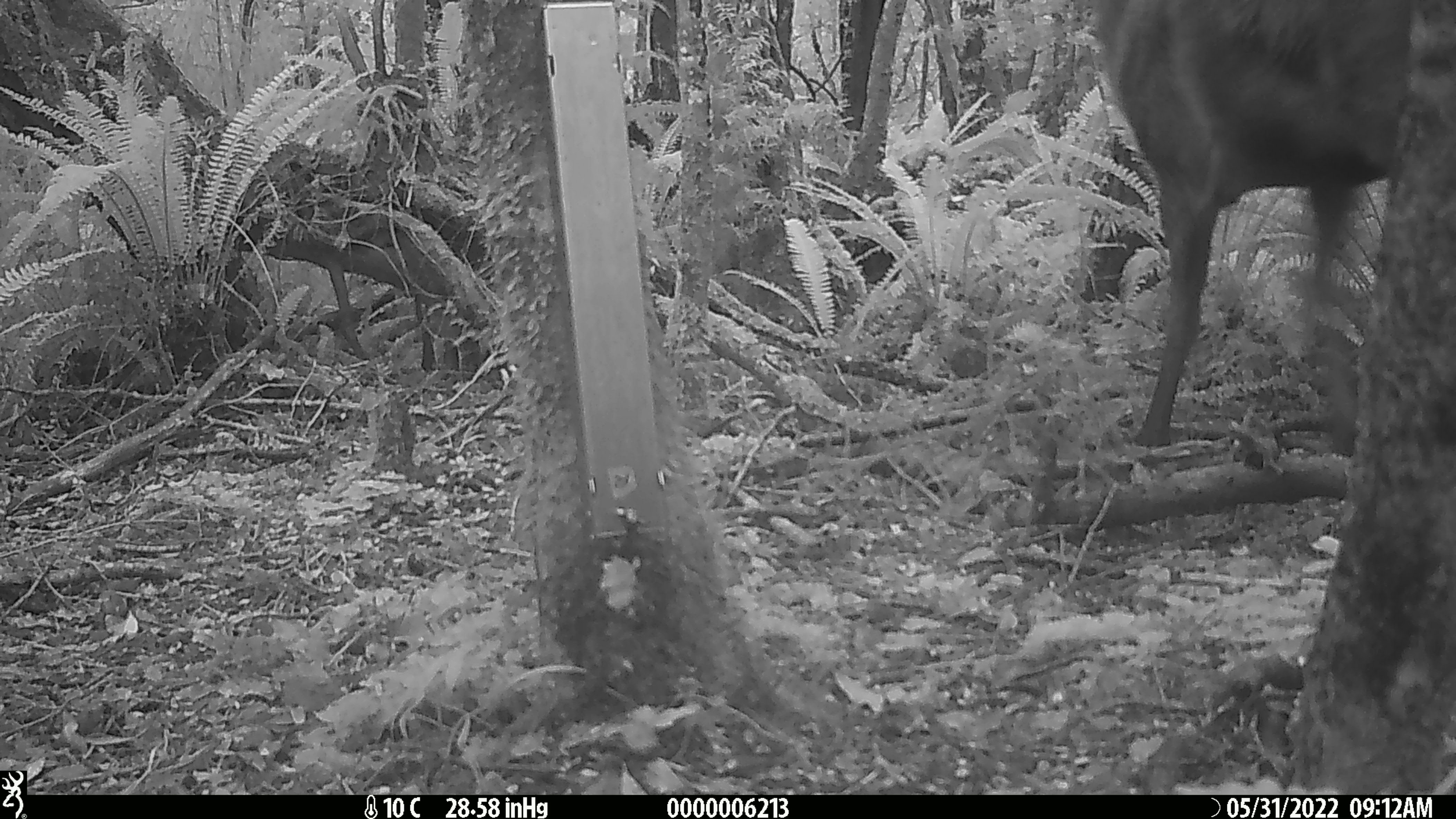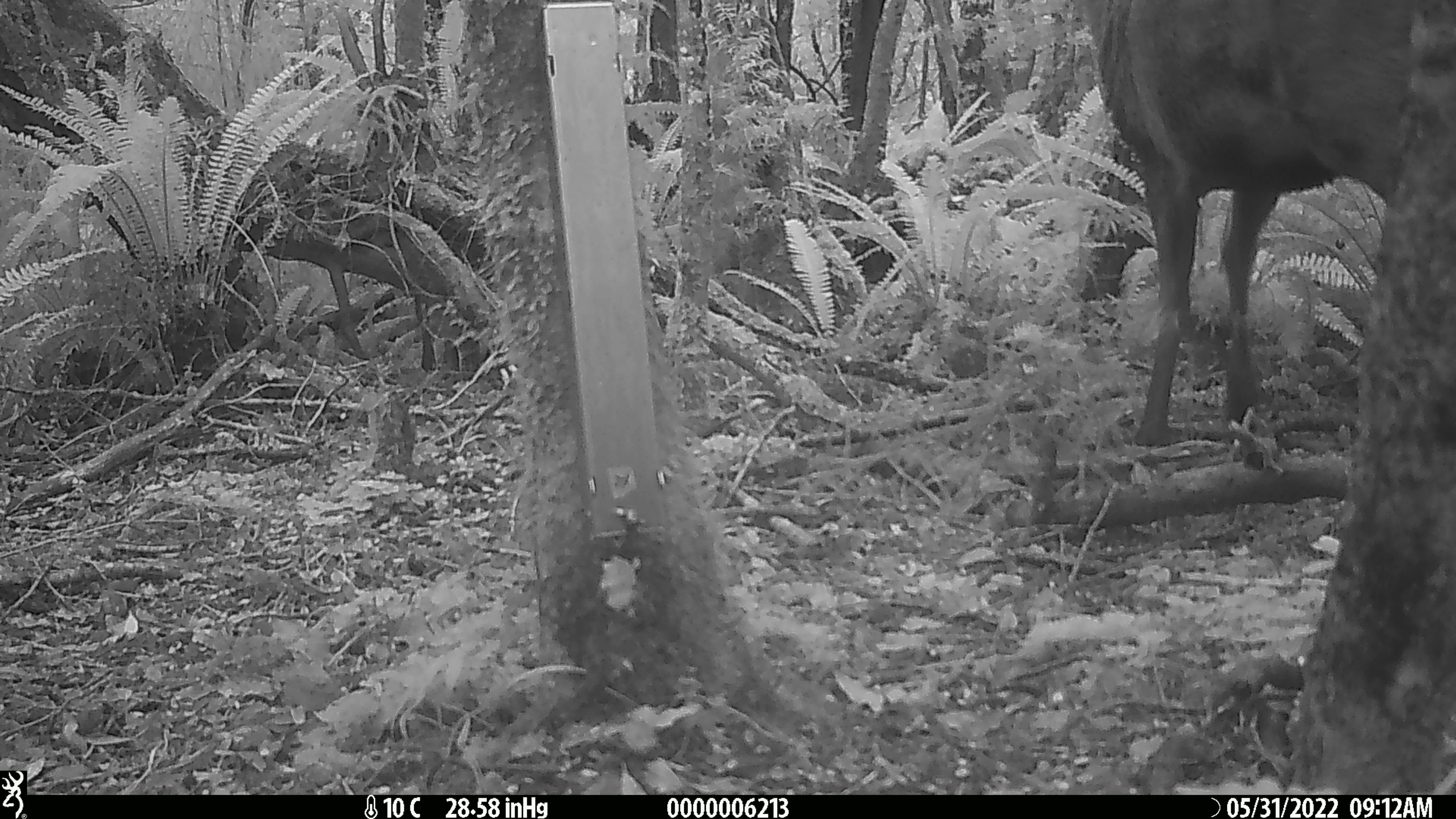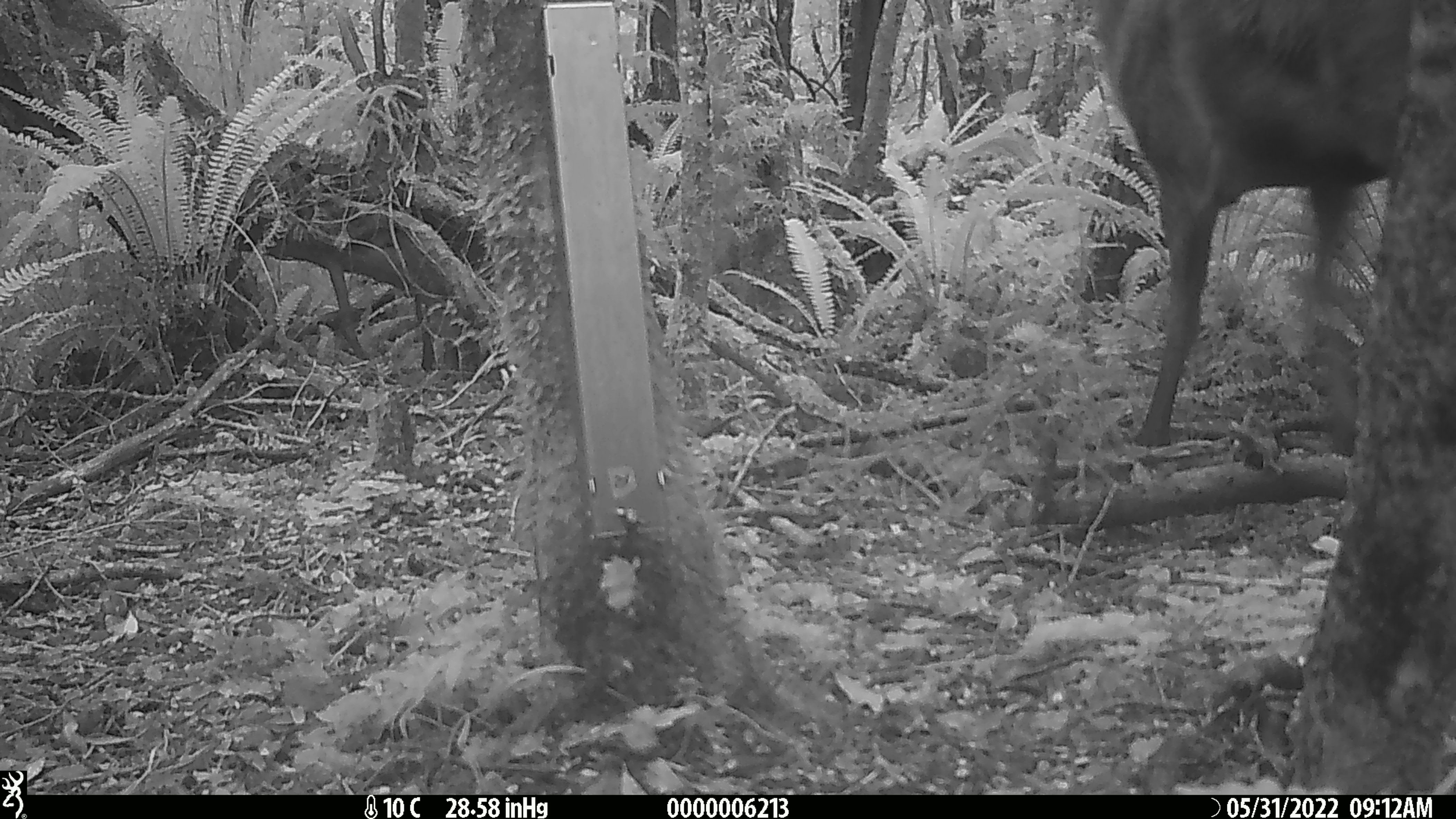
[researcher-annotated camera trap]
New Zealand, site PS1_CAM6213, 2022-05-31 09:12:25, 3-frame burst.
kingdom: Animalia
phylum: Chordata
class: Mammalia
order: Artiodactyla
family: Cervidae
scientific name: Cervidae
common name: deer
Deer (Cervidae).